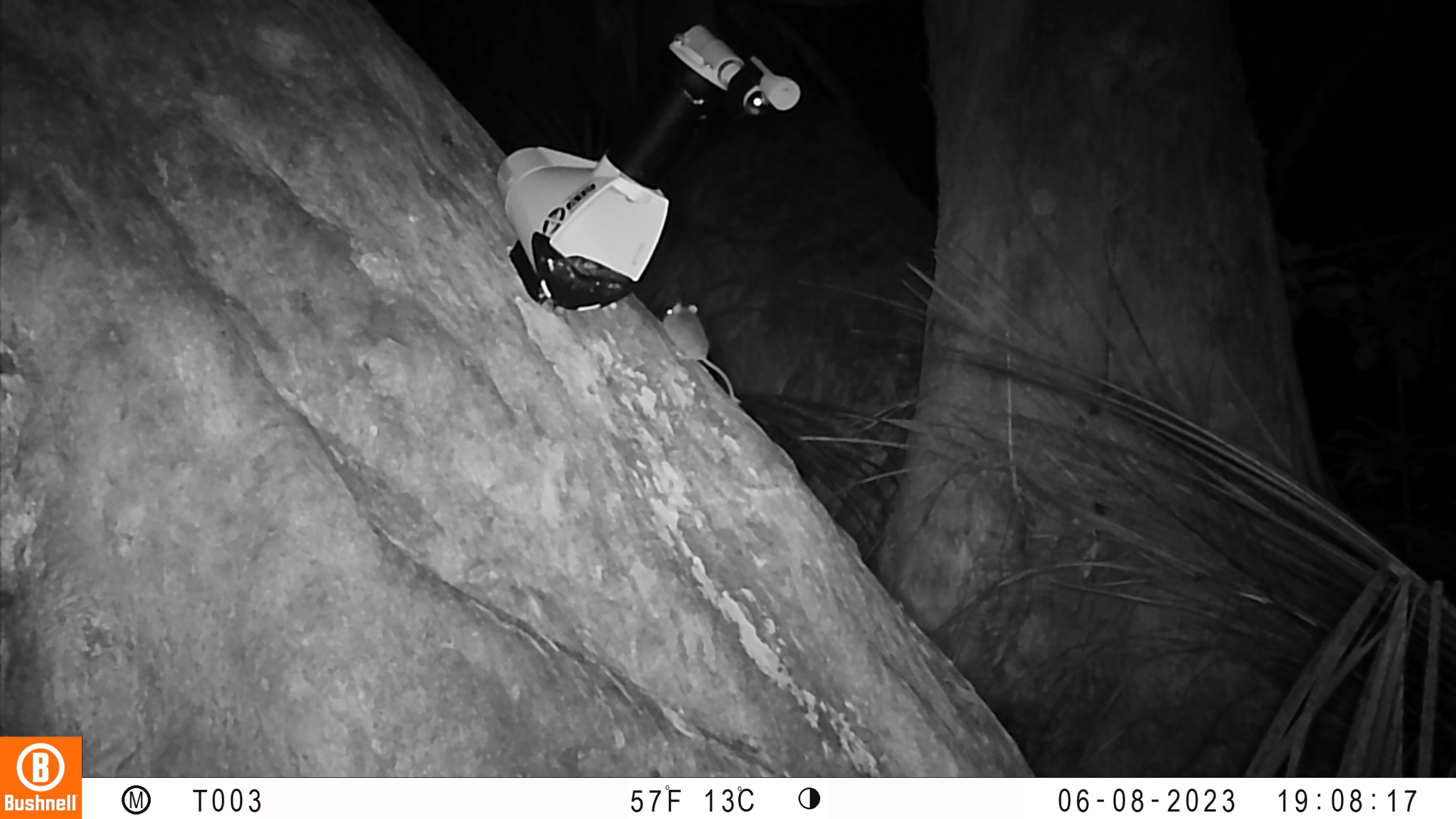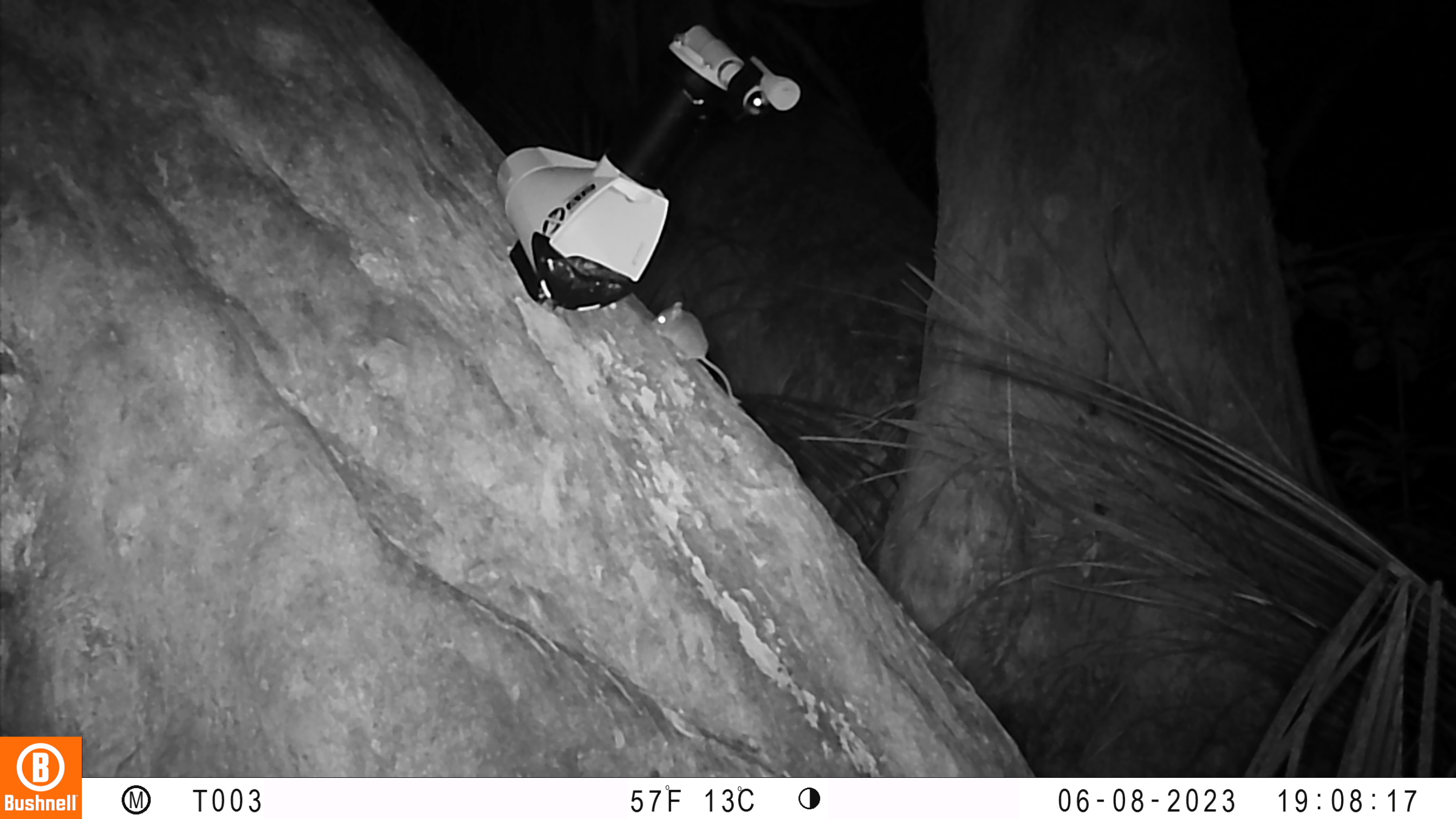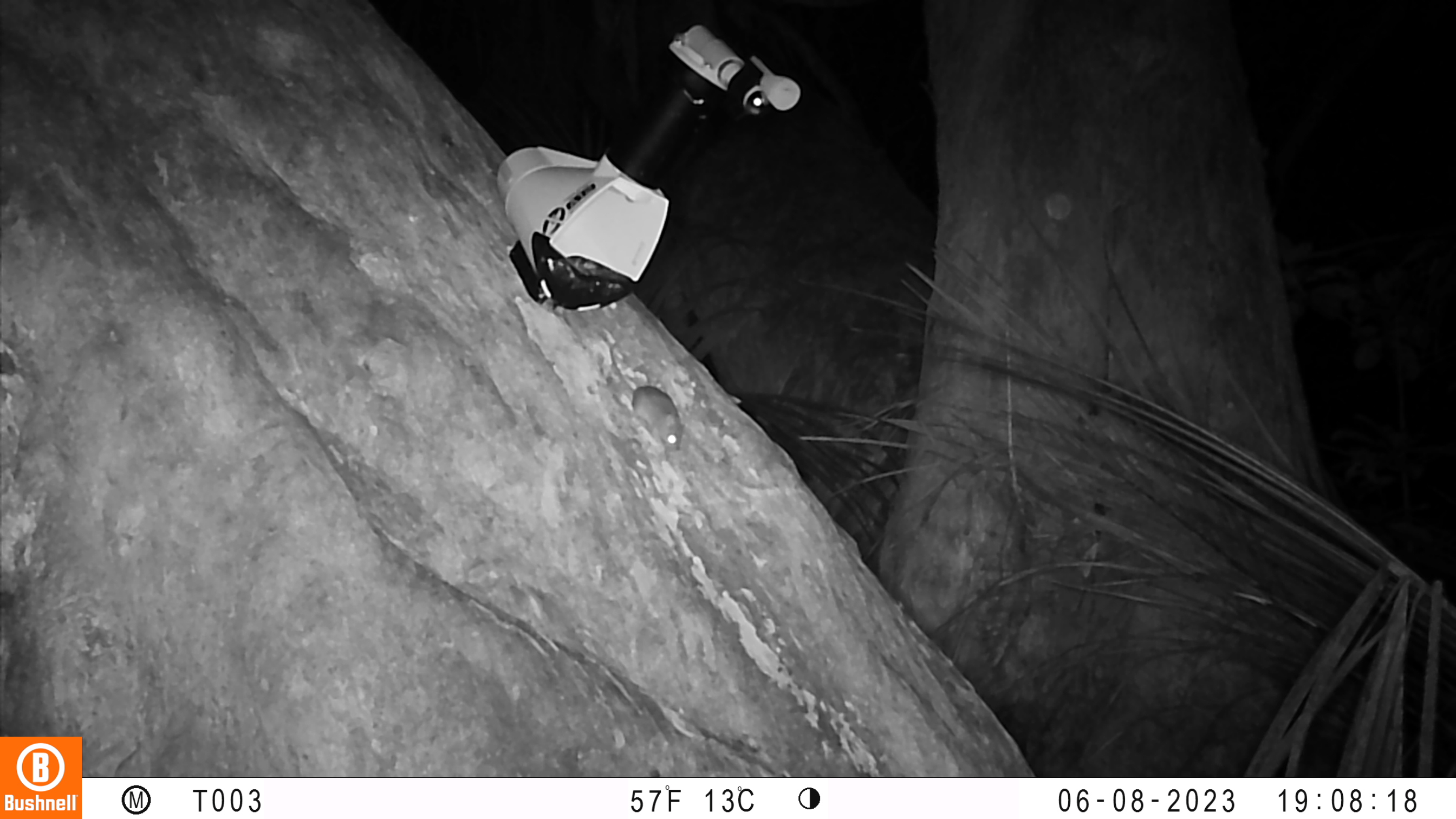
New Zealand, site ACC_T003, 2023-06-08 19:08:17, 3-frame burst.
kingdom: Animalia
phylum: Chordata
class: Mammalia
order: Rodentia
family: Muridae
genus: Mus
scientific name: Mus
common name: mouse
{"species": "mouse (Mus)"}